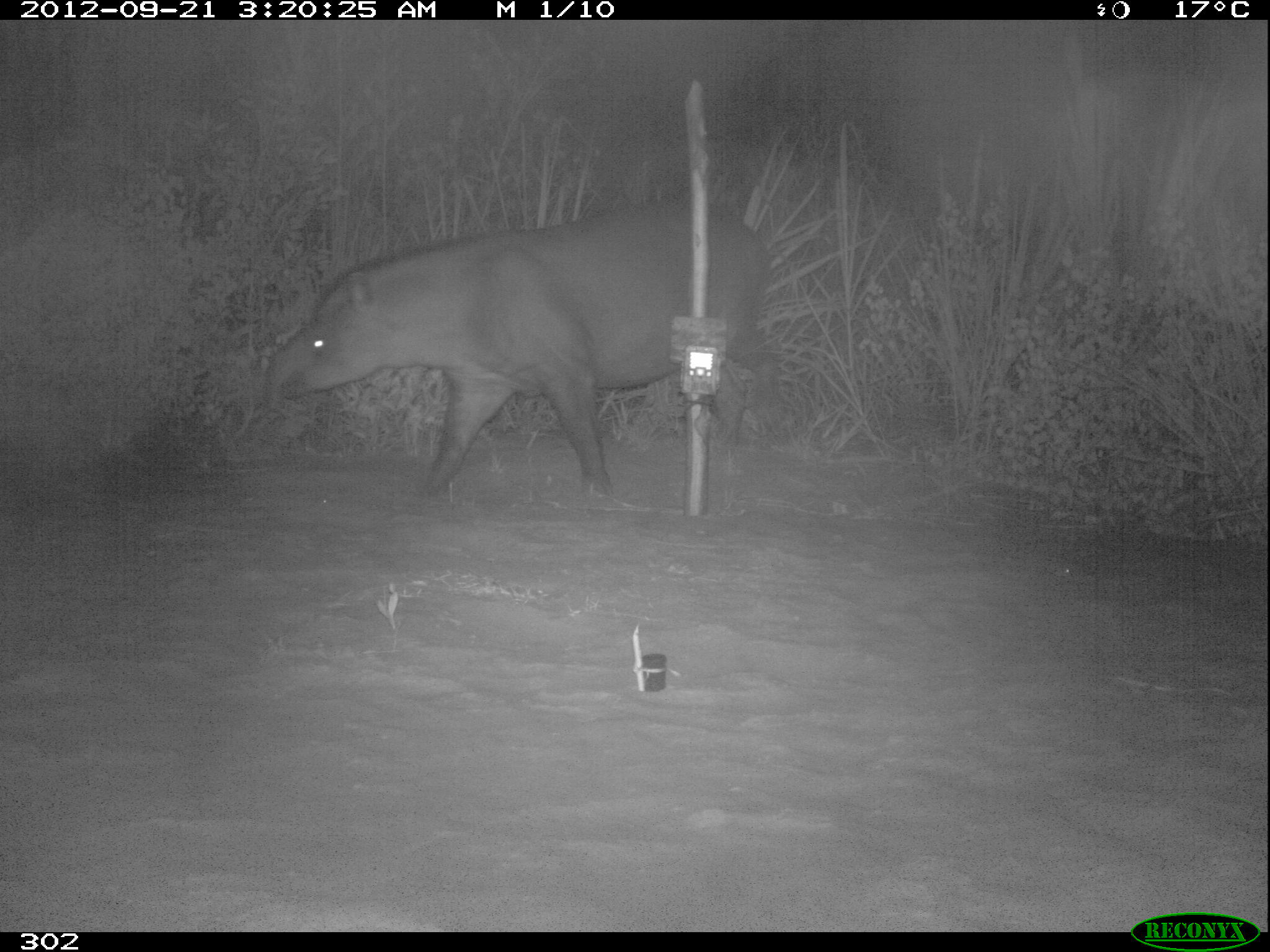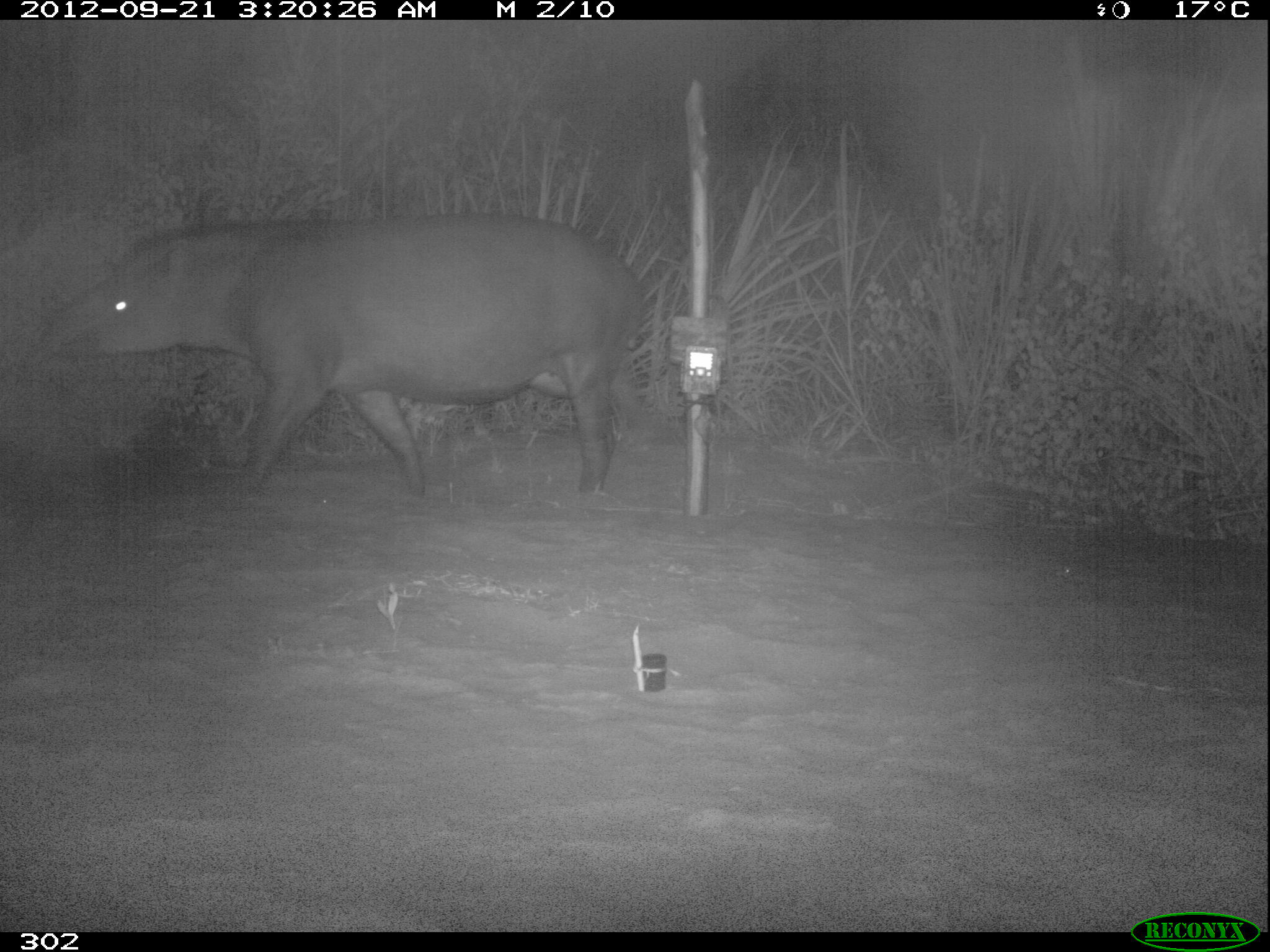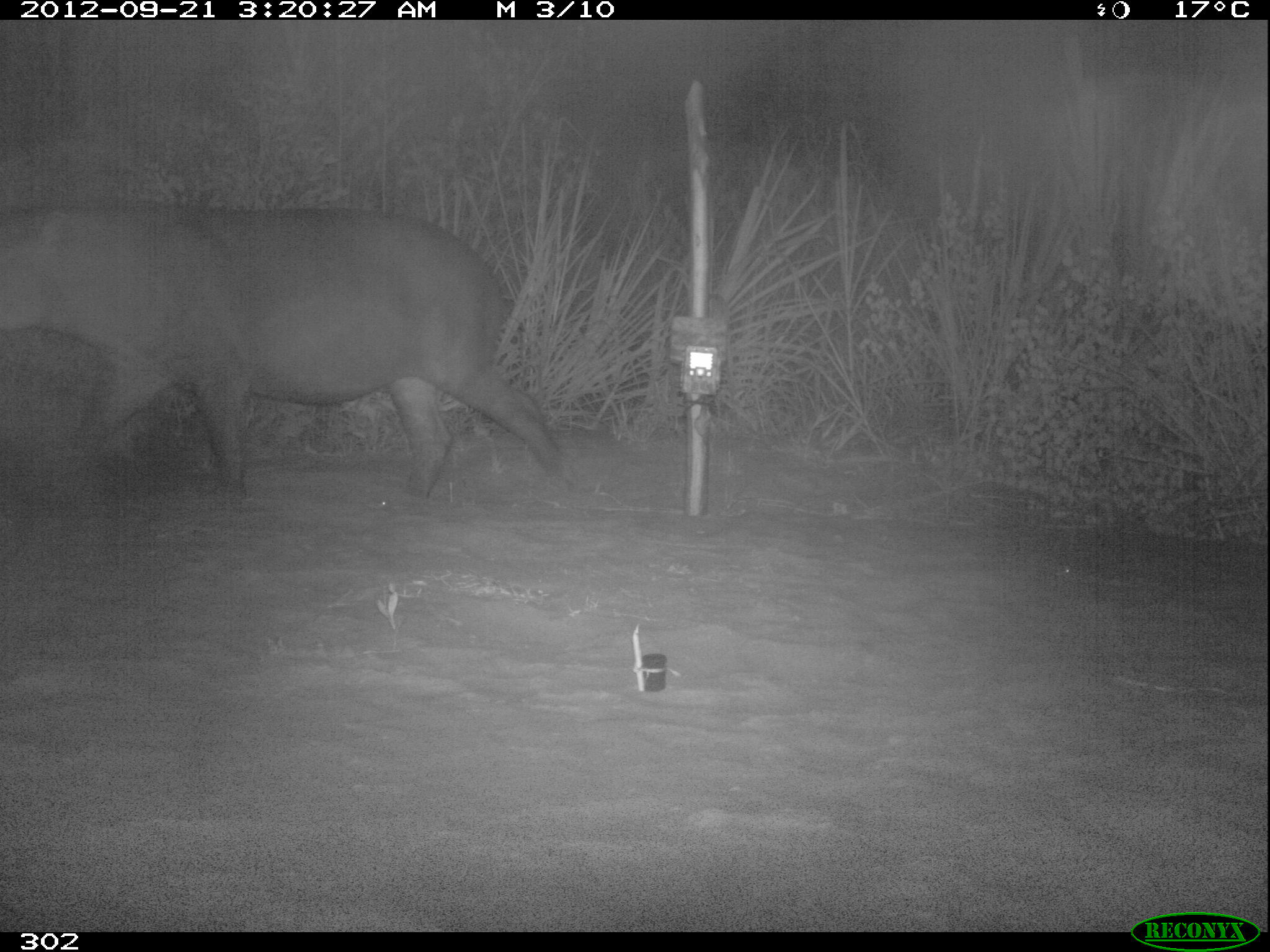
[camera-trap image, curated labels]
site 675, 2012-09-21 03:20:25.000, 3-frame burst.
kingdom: Animalia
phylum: Chordata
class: Mammalia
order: Perissodactyla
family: Tapiridae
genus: Tapirus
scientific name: Tapirus terrestris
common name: south american tapir